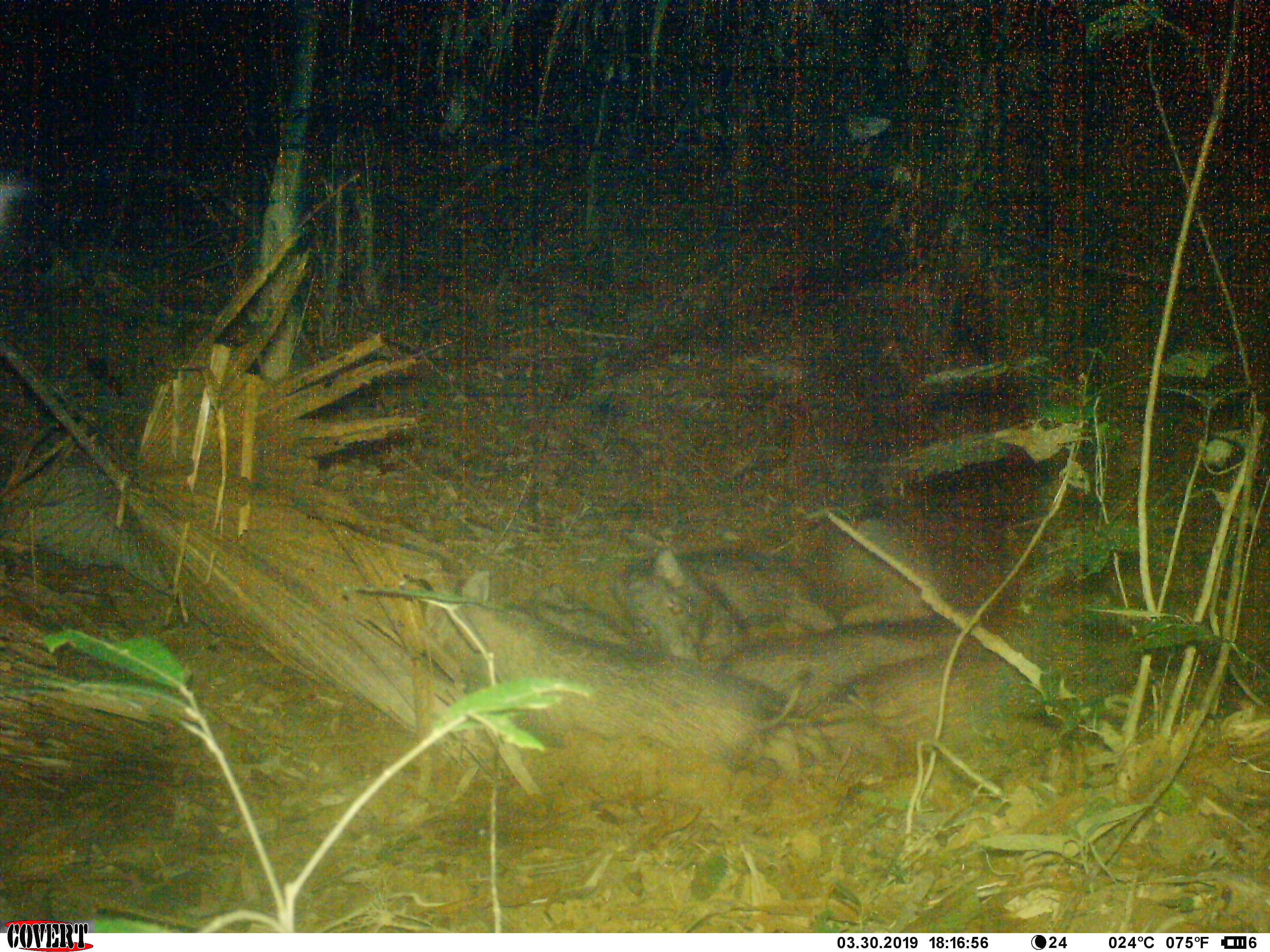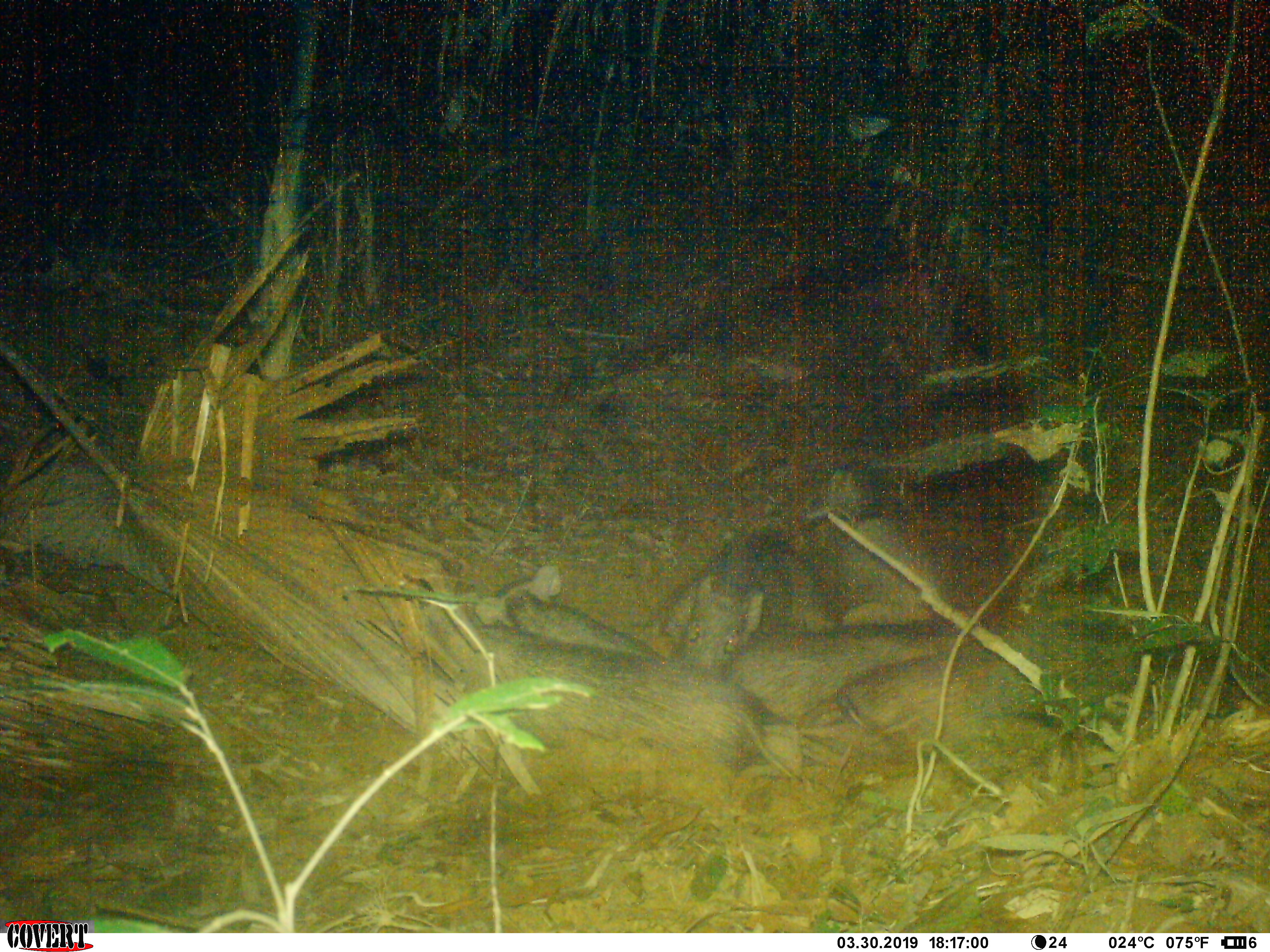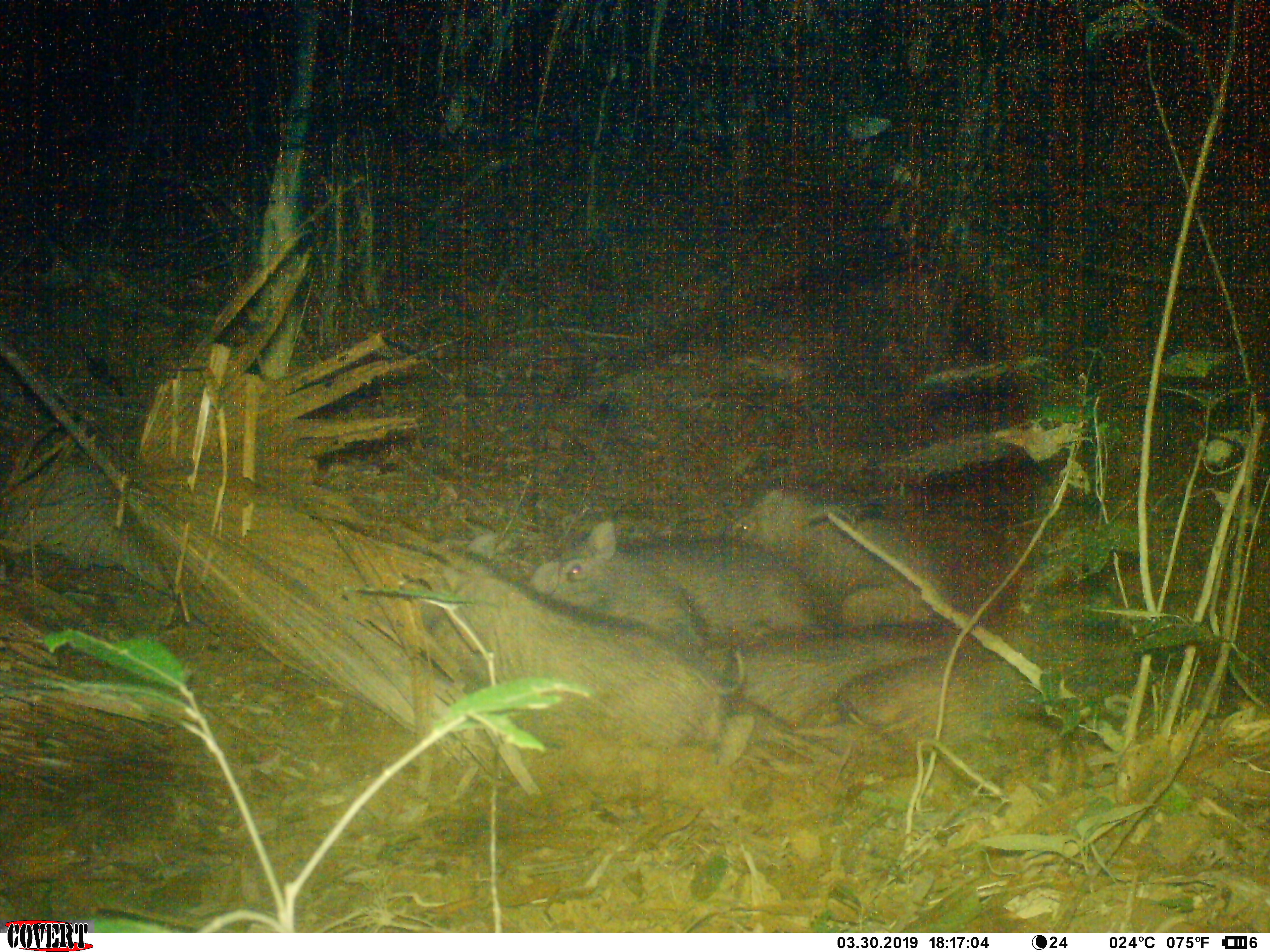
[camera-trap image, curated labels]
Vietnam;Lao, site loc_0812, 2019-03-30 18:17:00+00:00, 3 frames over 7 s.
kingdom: Animalia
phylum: Chordata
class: Mammalia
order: Artiodactyla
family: Suidae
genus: Sus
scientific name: Sus scrofa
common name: eurasian wild pig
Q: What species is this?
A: Eurasian wild pig (Sus scrofa).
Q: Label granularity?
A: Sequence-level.